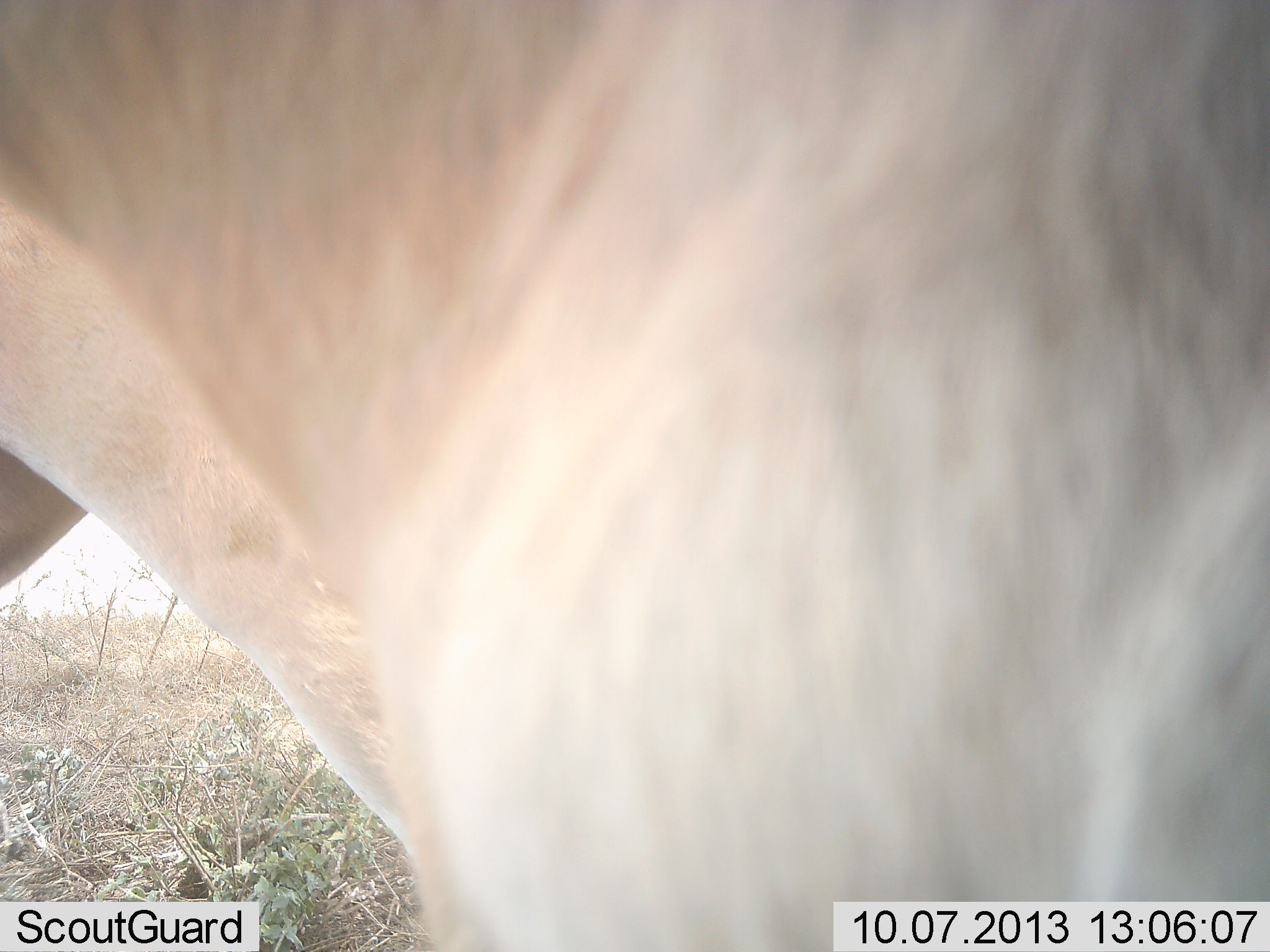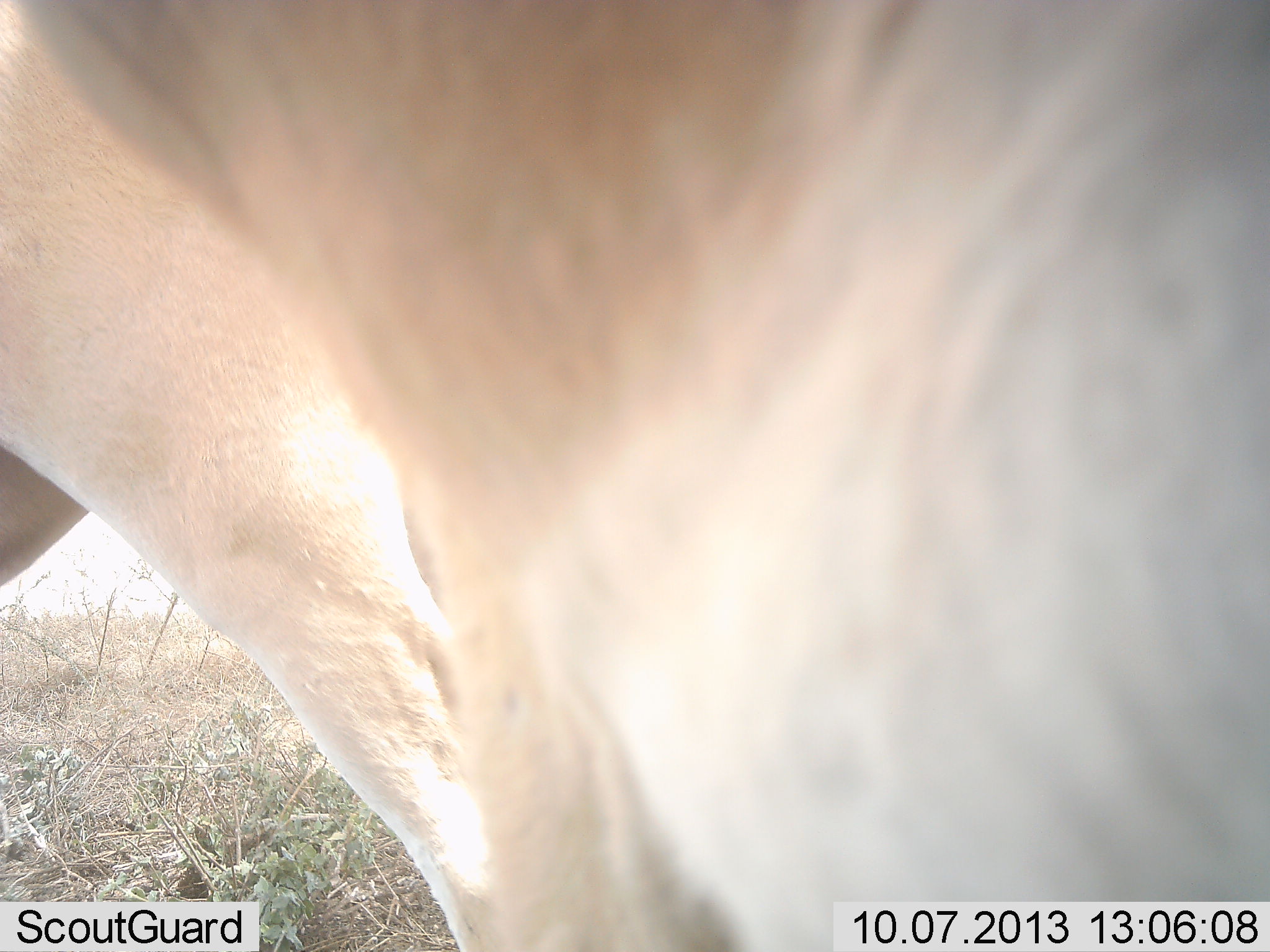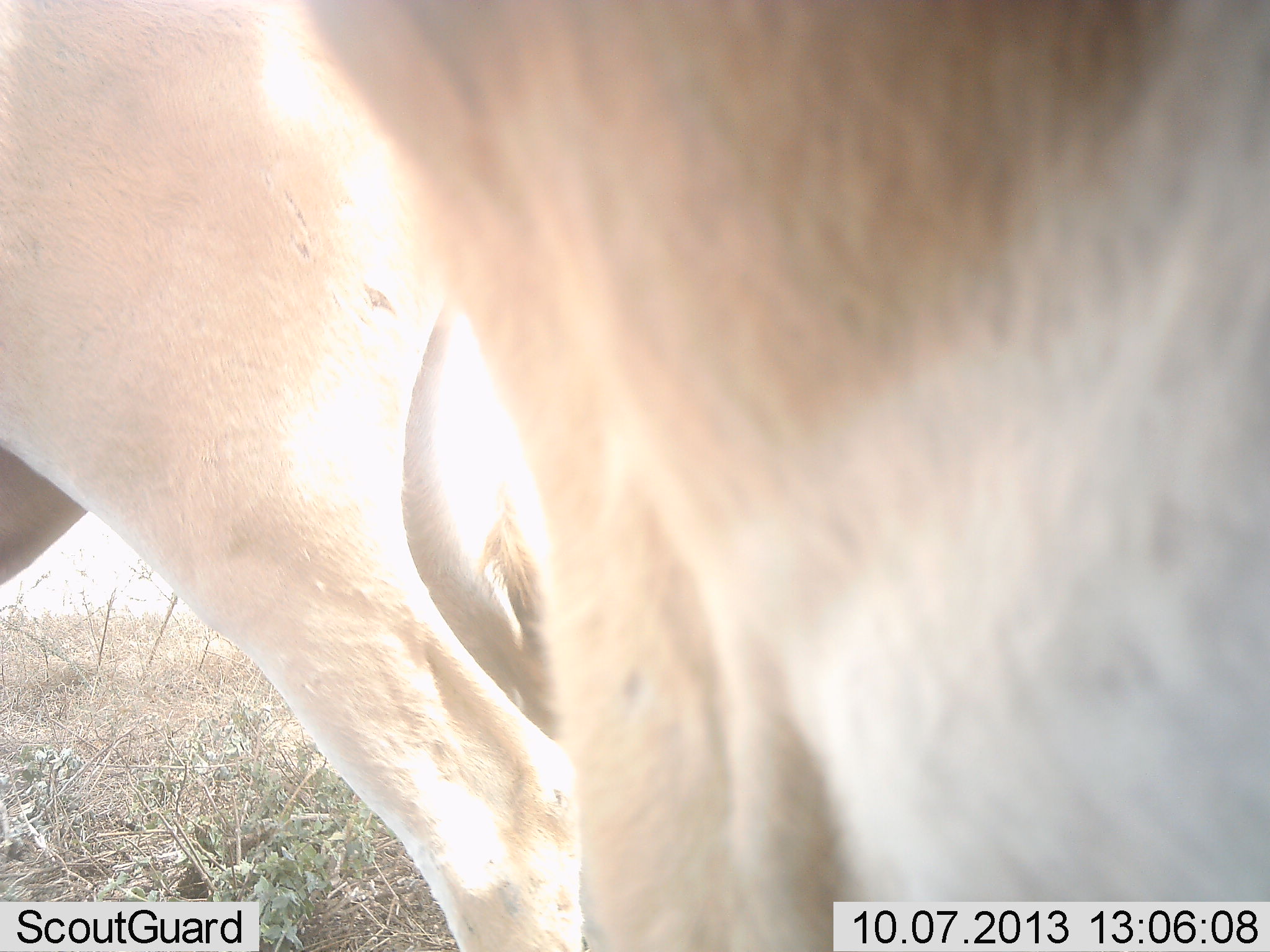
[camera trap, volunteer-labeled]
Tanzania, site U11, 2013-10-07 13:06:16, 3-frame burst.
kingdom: Animalia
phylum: Chordata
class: Mammalia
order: Artiodactyla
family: Bovidae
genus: Alcelaphus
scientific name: Alcelaphus buselaphus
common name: hartebeest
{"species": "hartebeest (Alcelaphus buselaphus)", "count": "2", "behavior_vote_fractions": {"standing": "88%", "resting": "0%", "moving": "25%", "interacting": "0%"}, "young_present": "0%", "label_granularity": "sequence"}